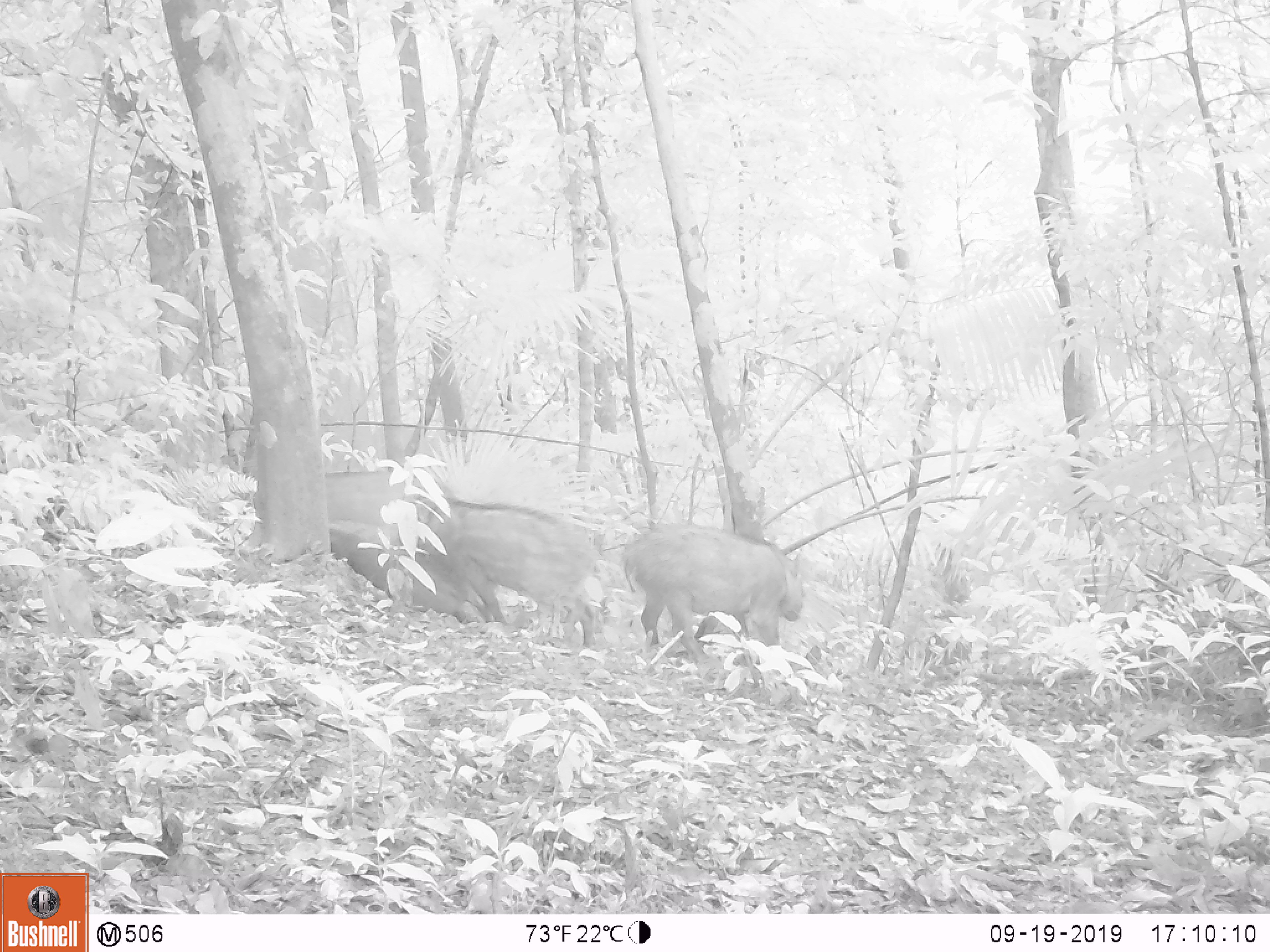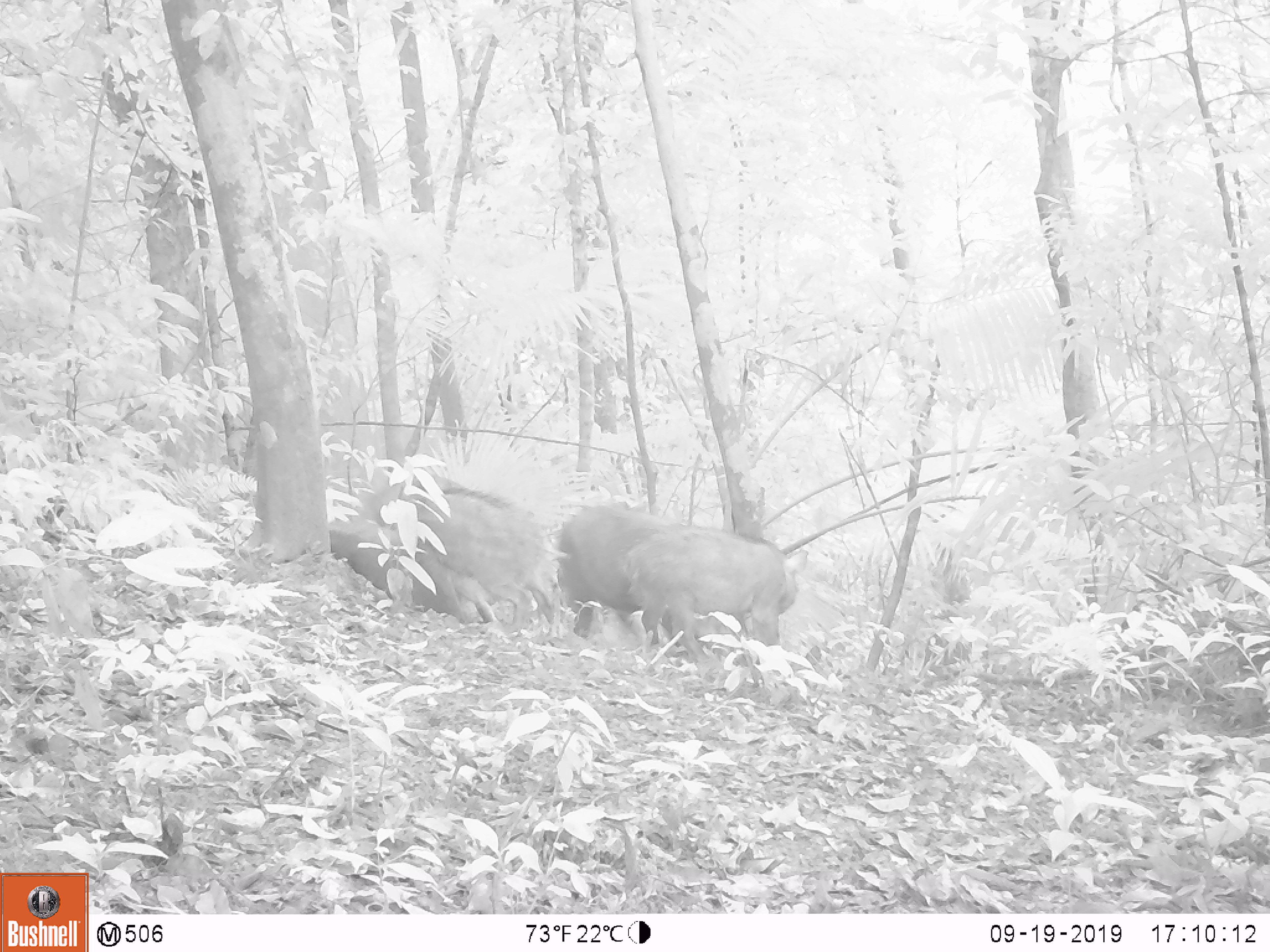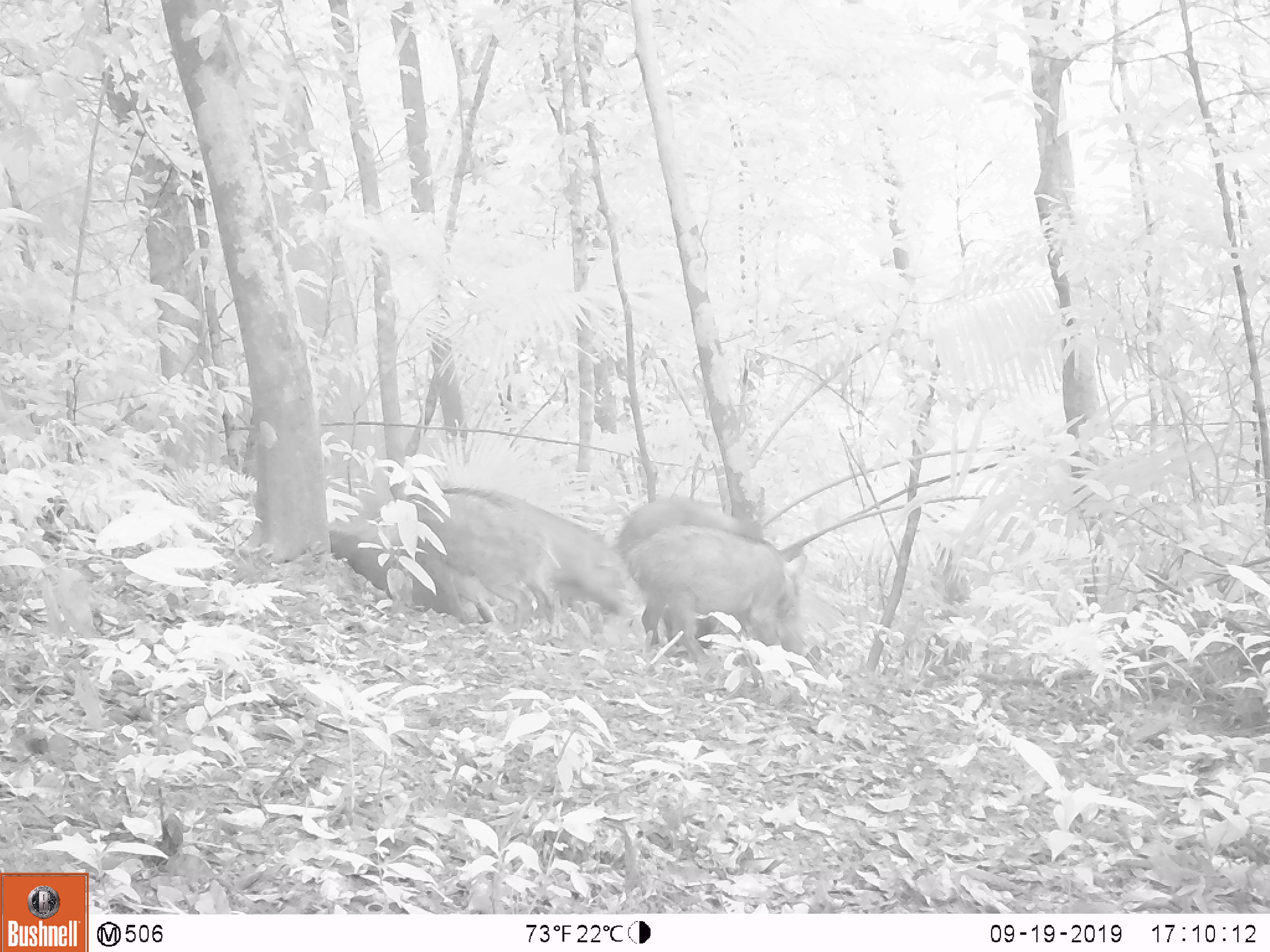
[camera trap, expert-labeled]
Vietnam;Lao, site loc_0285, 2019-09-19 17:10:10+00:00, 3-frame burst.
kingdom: Animalia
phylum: Chordata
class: Mammalia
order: Artiodactyla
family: Suidae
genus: Sus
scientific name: Sus scrofa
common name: eurasian wild pig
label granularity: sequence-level